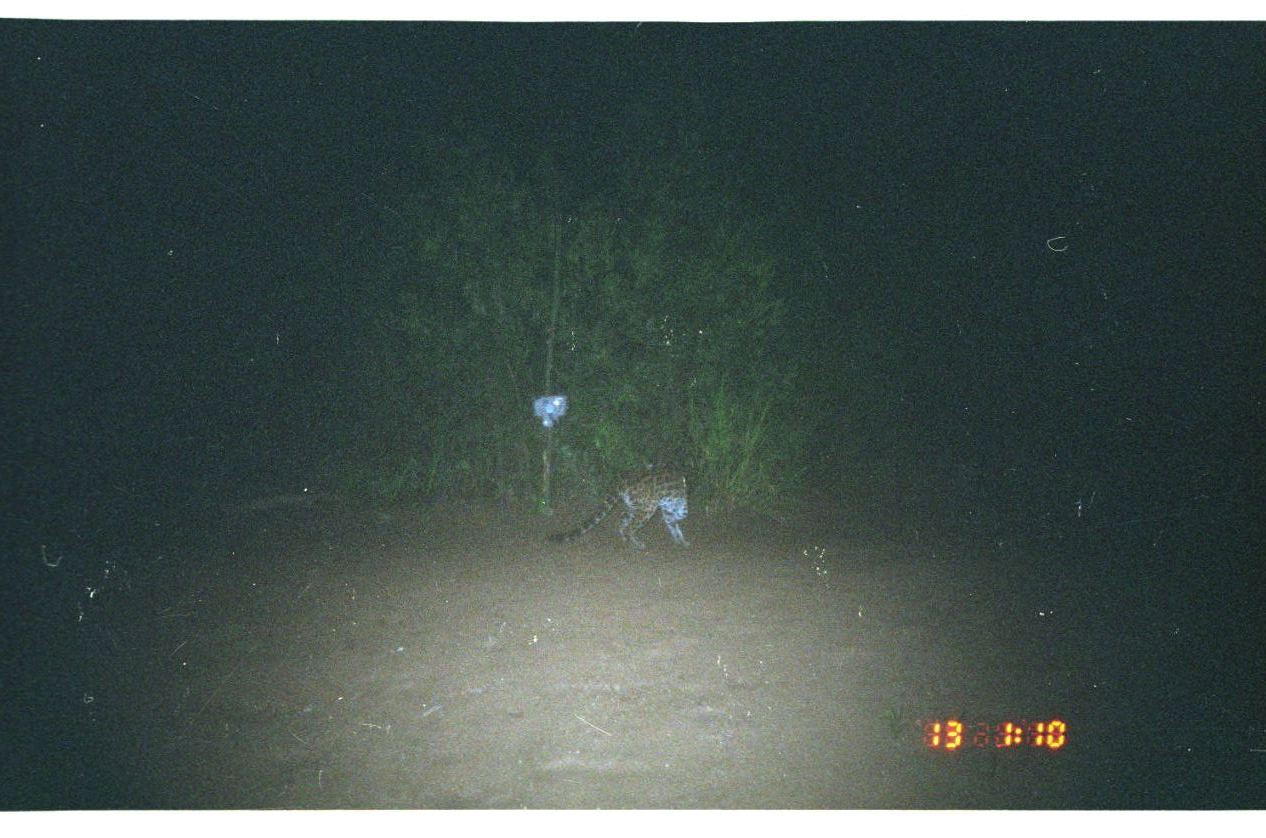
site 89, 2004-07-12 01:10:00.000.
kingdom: Animalia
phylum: Chordata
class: Mammalia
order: Carnivora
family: Felidae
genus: Leopardus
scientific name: Leopardus wiedii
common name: margay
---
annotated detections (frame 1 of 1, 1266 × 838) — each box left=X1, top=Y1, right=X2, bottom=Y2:
leopardus wiedii: left=545, top=462, right=692, bottom=551